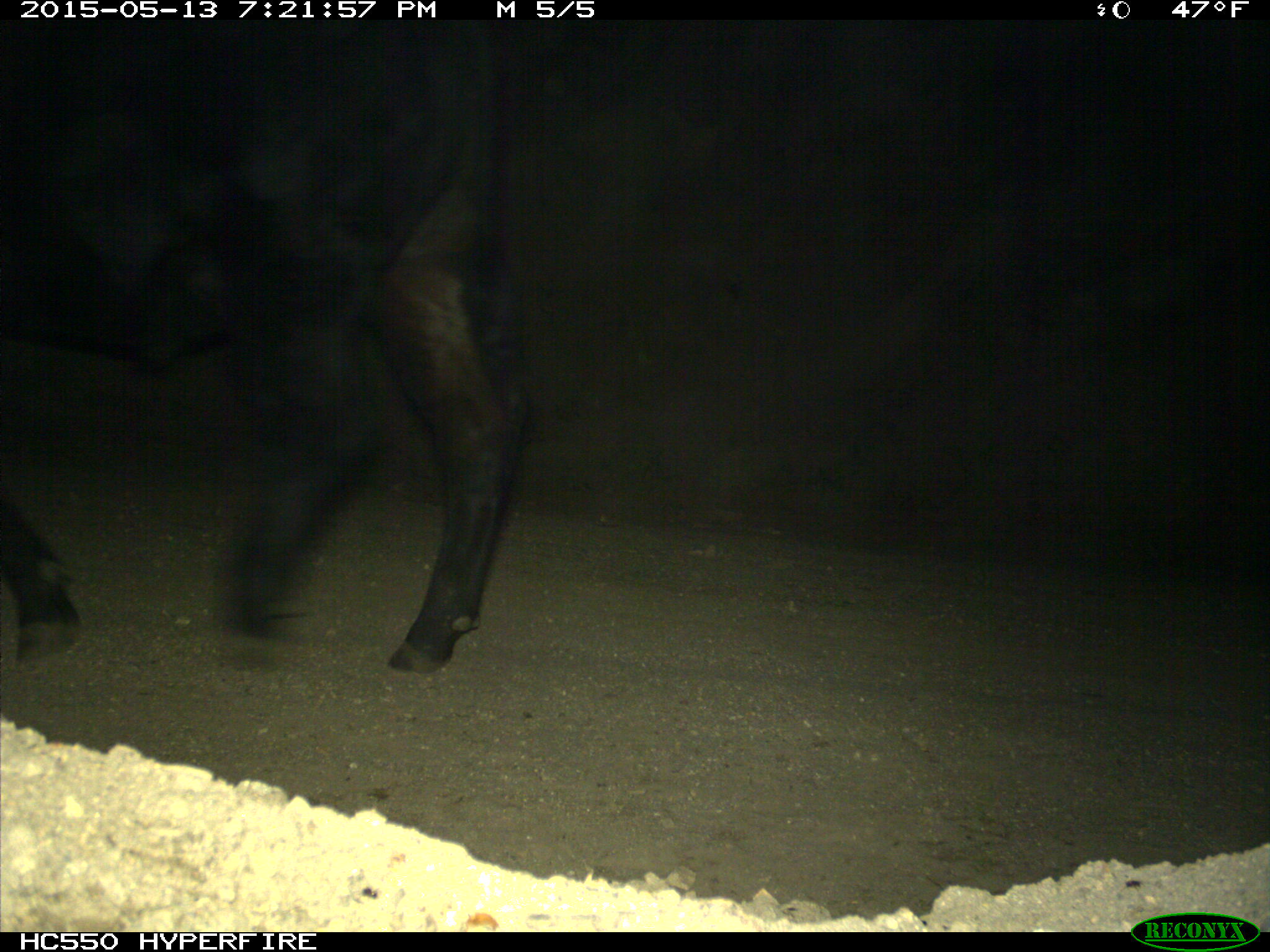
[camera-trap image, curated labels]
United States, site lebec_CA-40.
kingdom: Animalia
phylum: Chordata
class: Mammalia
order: Artiodactyla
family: Bovidae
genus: Bos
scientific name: Bos taurus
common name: domestic cow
Bos taurus (domestic cow).